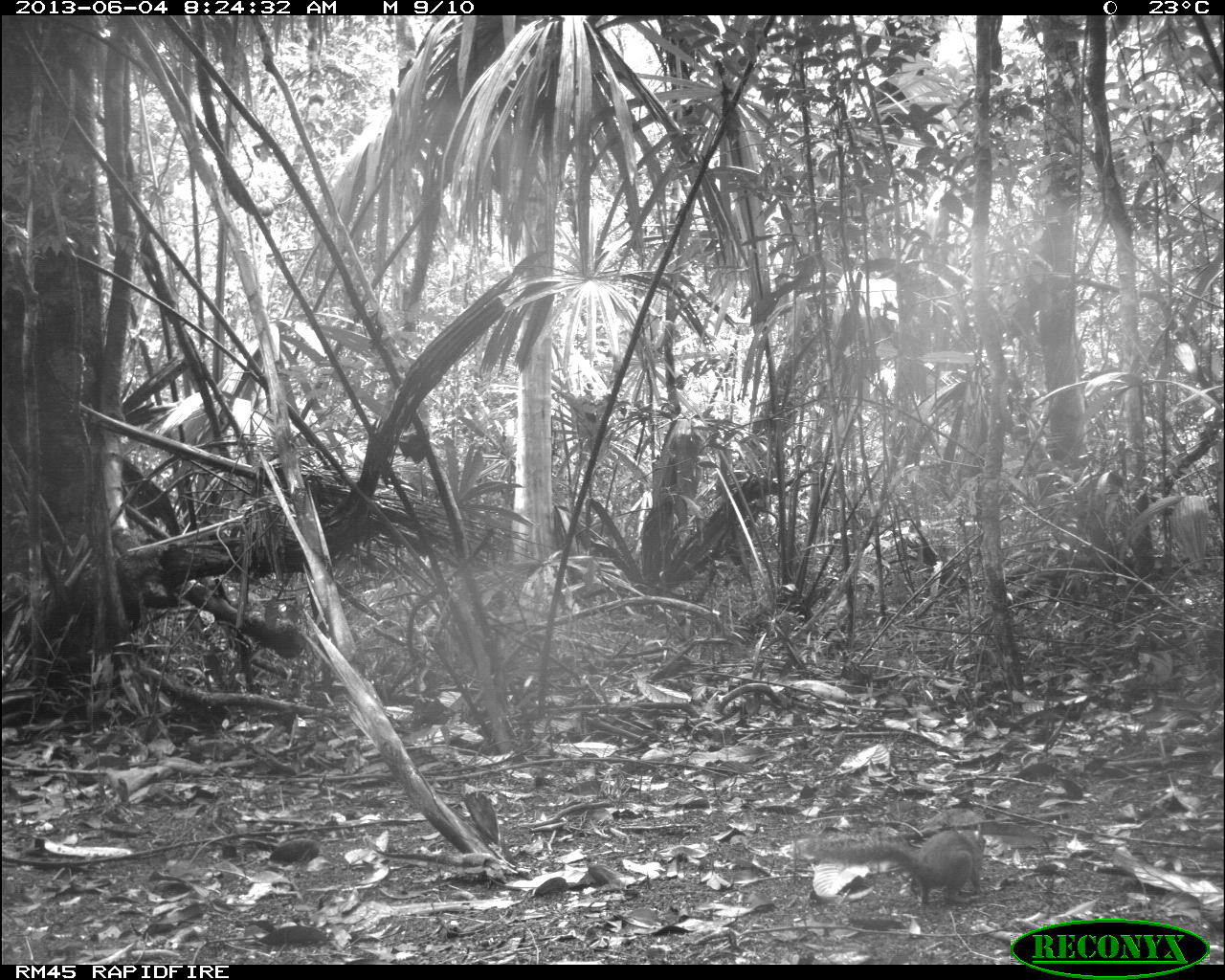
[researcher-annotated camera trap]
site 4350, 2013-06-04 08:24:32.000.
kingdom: Animalia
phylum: Chordata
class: Mammalia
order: Rodentia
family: Sciuridae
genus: Sciurus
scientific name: Sciurus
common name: squirrel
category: sciurus sp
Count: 1.